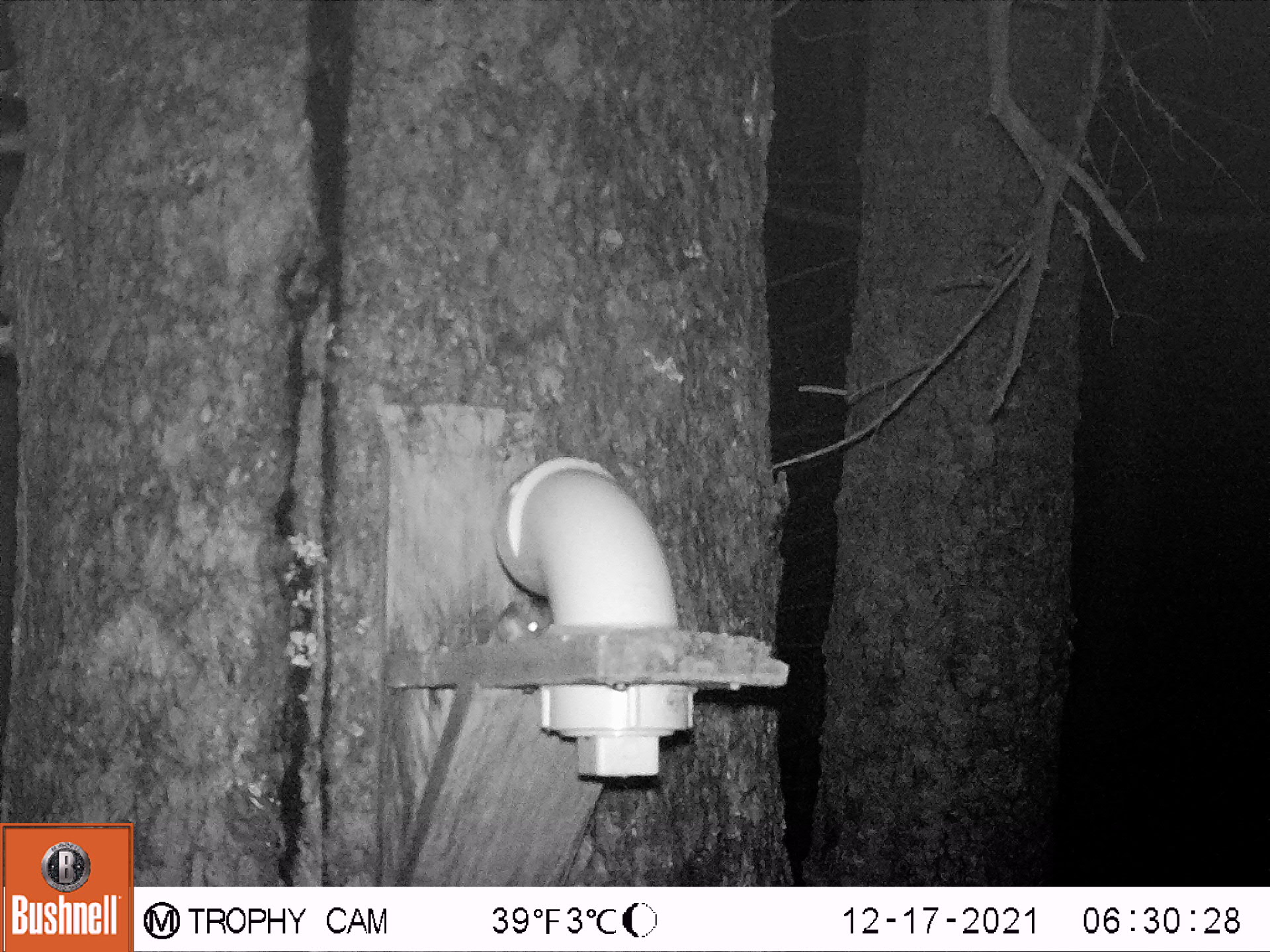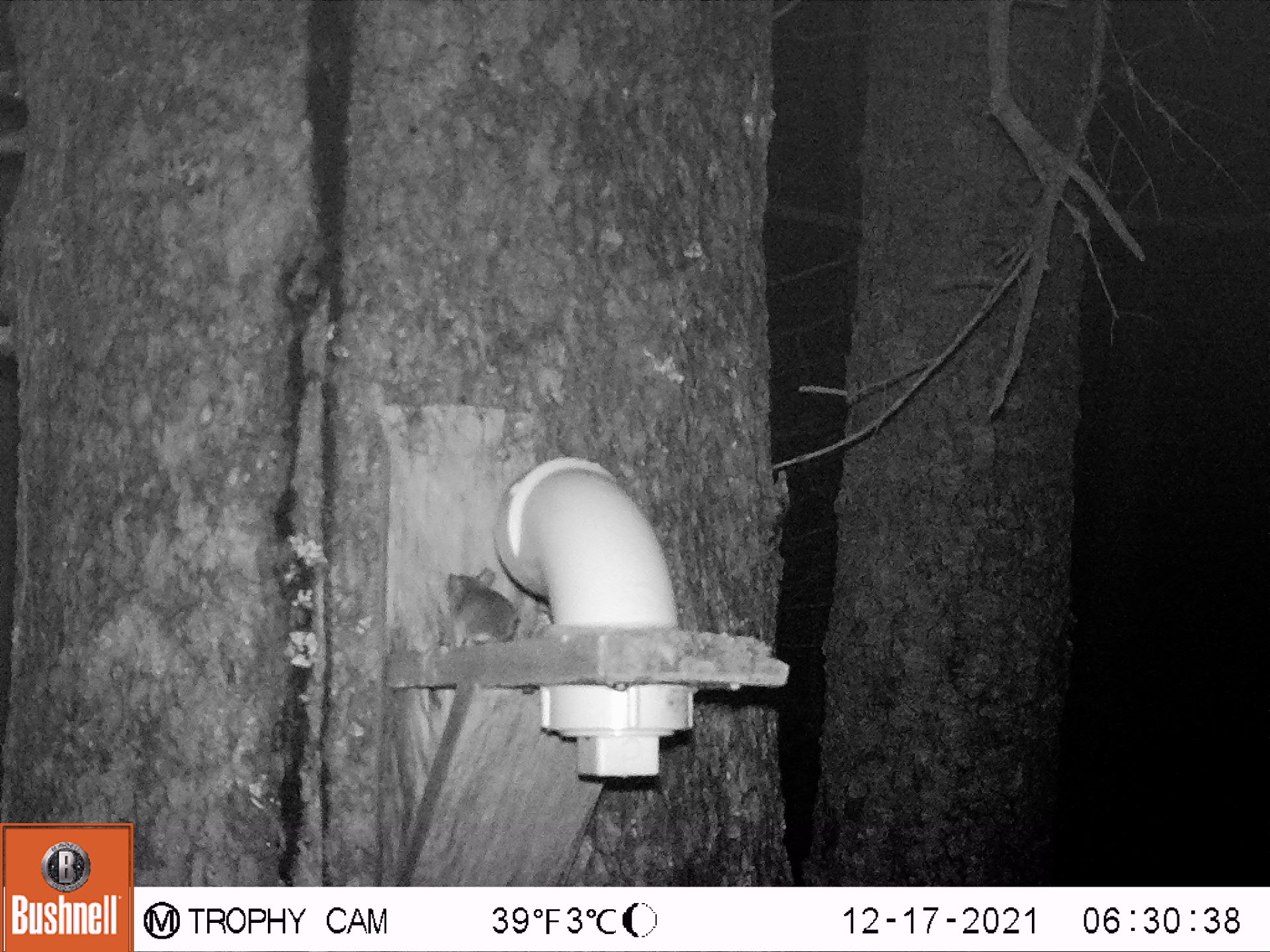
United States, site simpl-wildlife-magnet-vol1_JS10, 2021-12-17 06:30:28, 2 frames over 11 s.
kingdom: Animalia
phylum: Chordata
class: Mammalia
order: Rodentia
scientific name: Rodentia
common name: mouse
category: mouse sp.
Mouse sp. (mouse) (Rodentia).